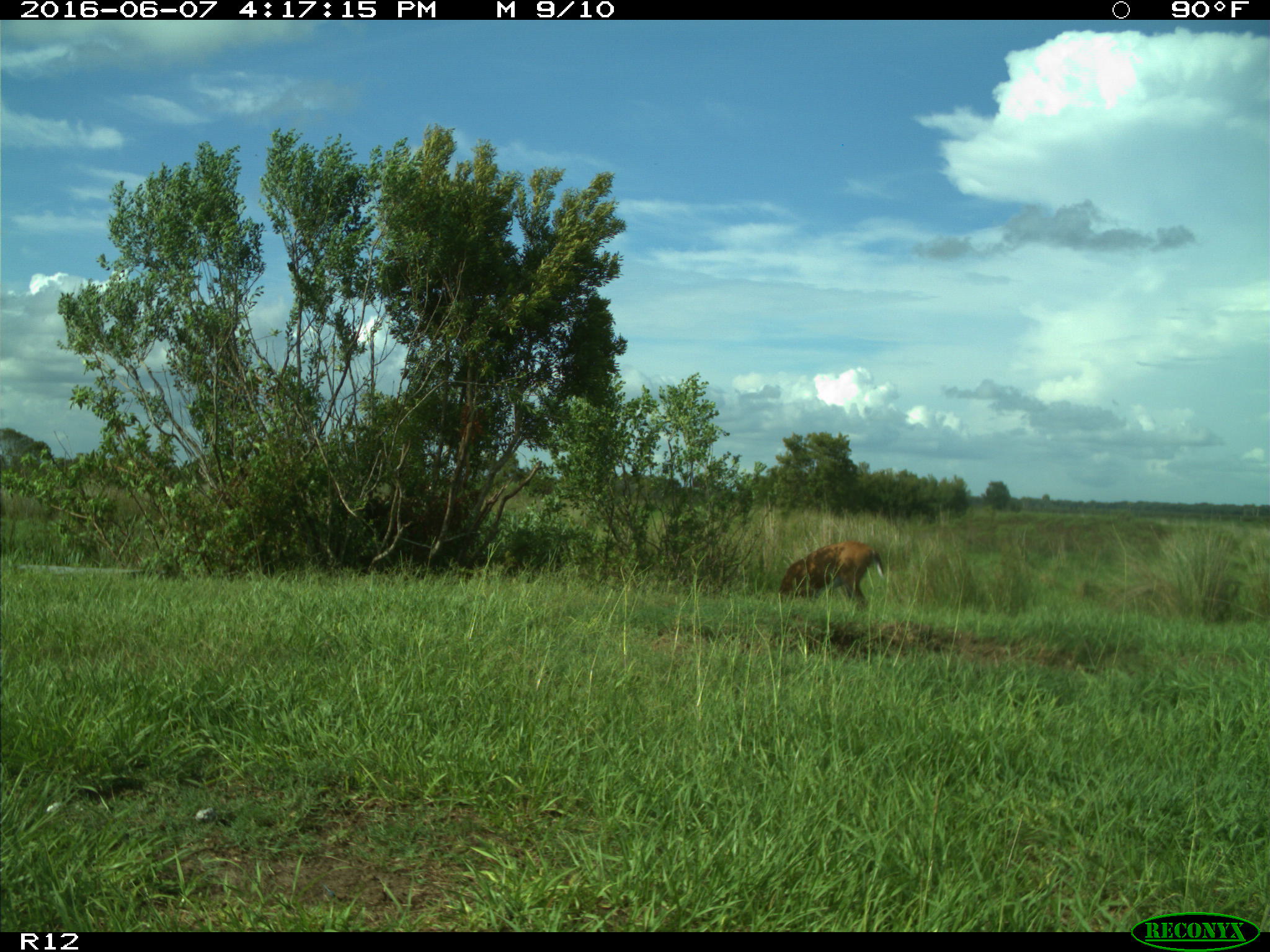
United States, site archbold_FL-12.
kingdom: Animalia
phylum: Chordata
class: Mammalia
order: Artiodactyla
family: Cervidae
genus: Odocoileus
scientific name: Odocoileus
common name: deer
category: unidentified deer